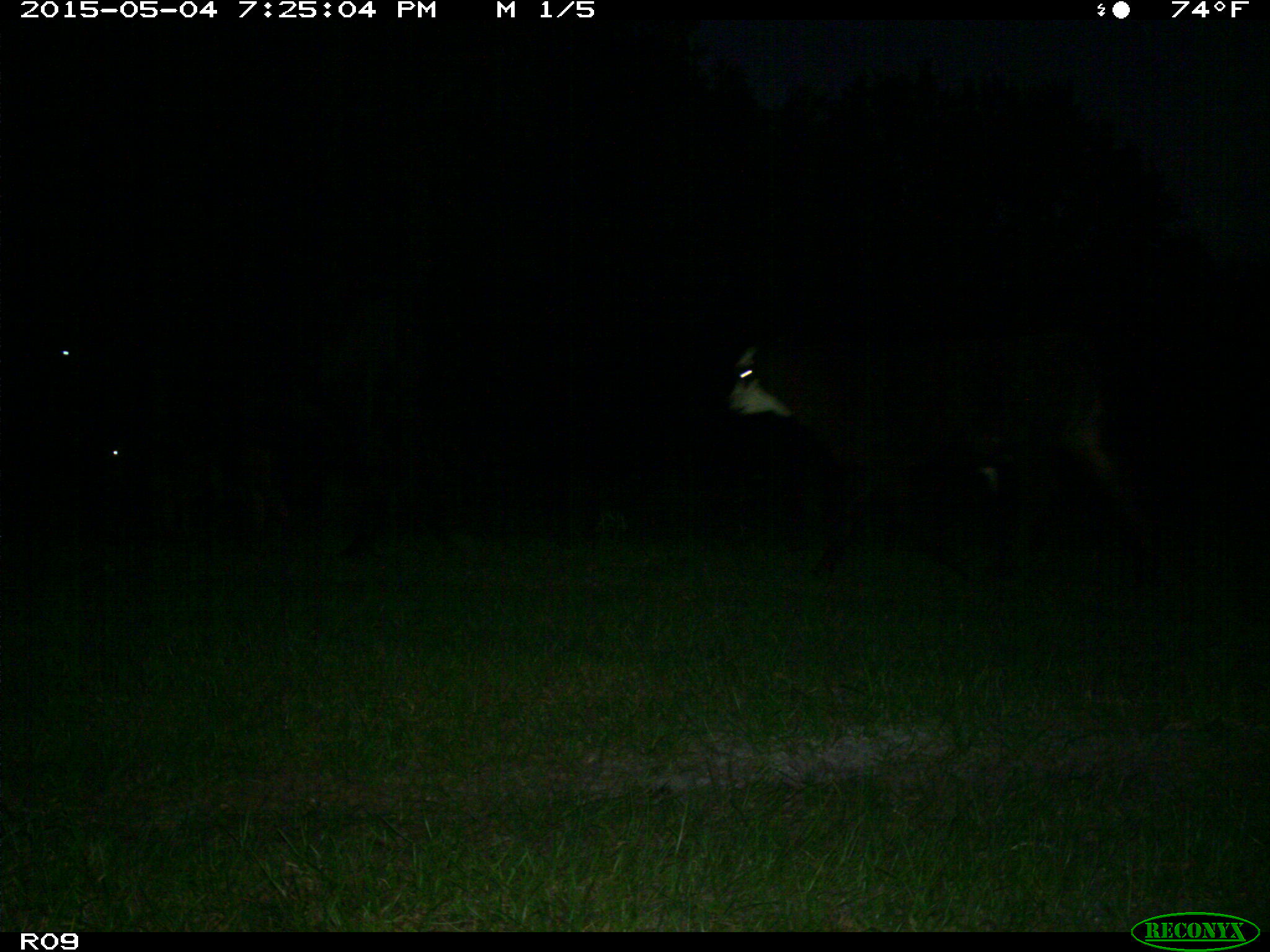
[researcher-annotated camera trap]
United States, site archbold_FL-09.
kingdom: Animalia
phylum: Chordata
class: Mammalia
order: Artiodactyla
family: Bovidae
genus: Bos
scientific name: Bos taurus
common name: domestic cow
Bos taurus (domestic cow).